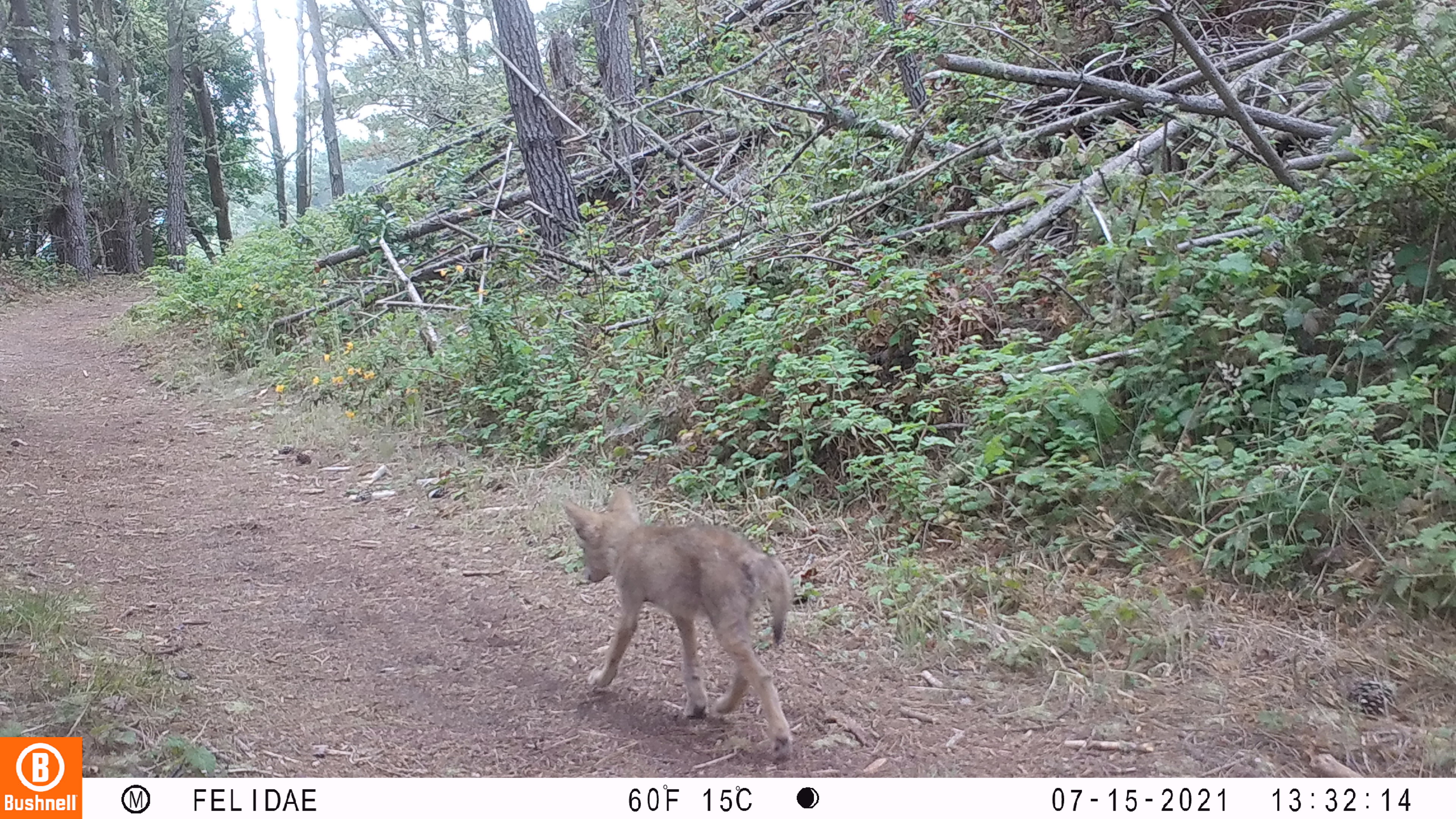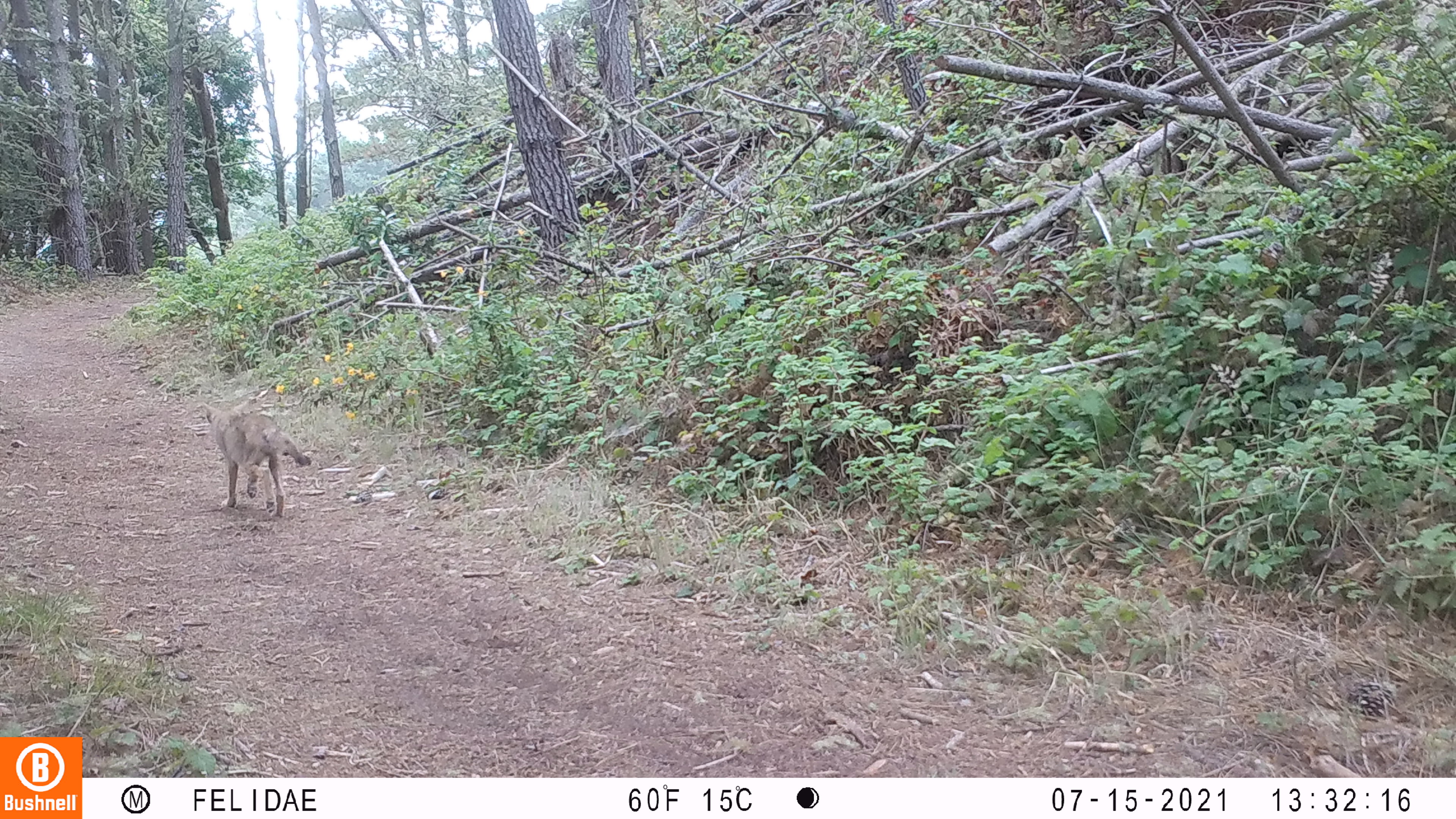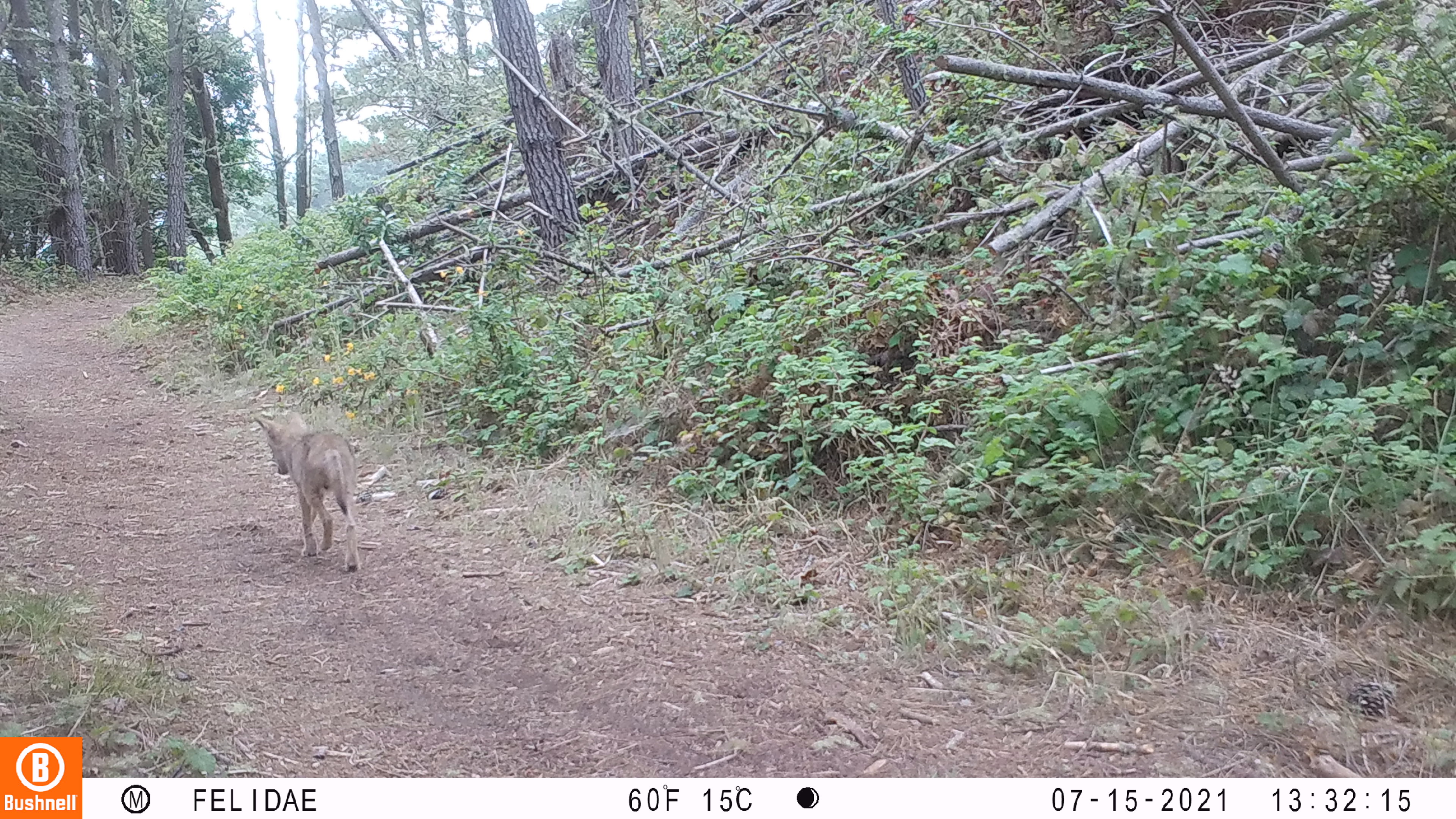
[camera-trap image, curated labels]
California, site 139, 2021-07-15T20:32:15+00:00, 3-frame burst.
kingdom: Animalia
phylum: Chordata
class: Mammalia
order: Carnivora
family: Canidae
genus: Canis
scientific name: Canis latrans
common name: coyote